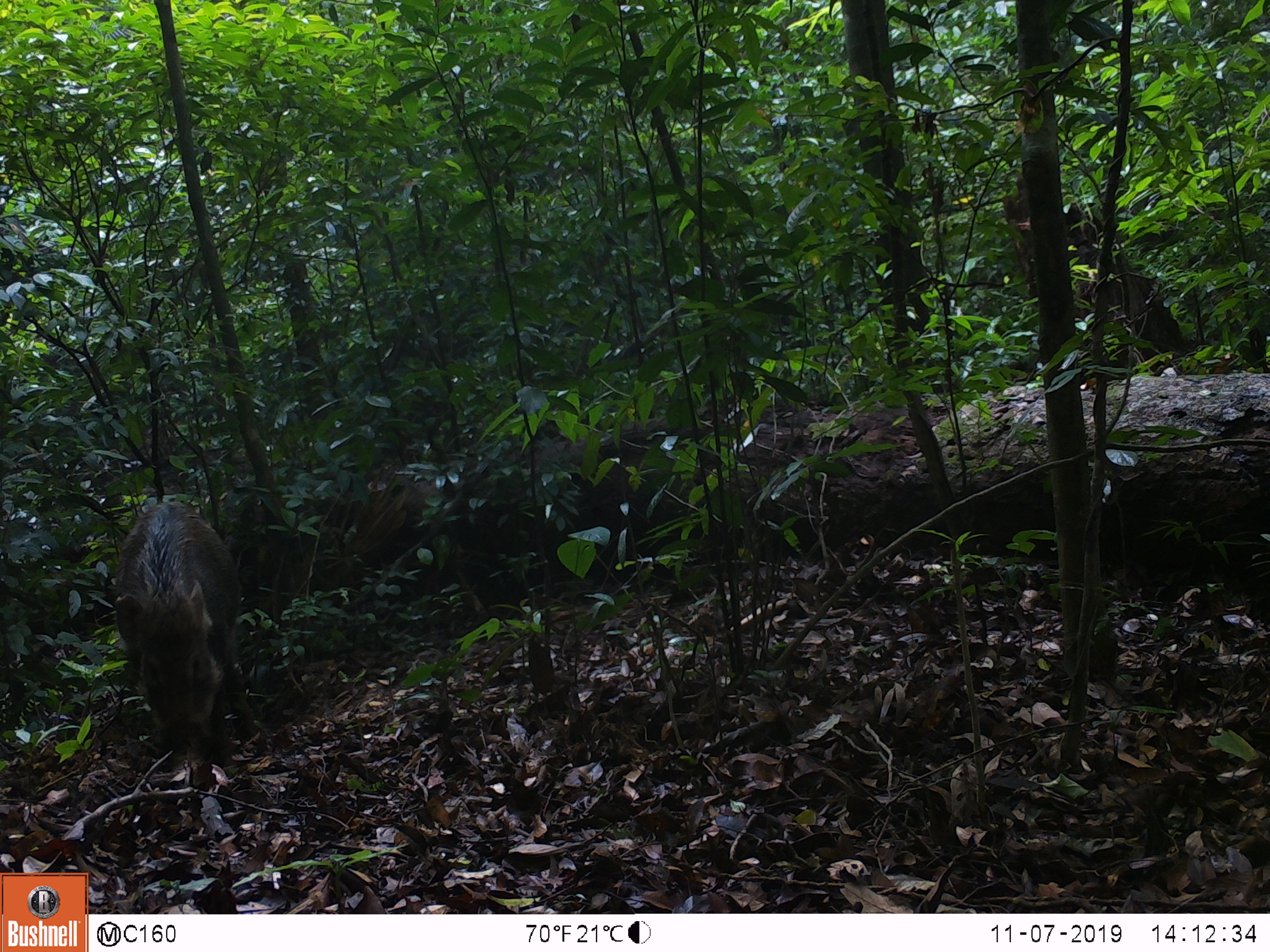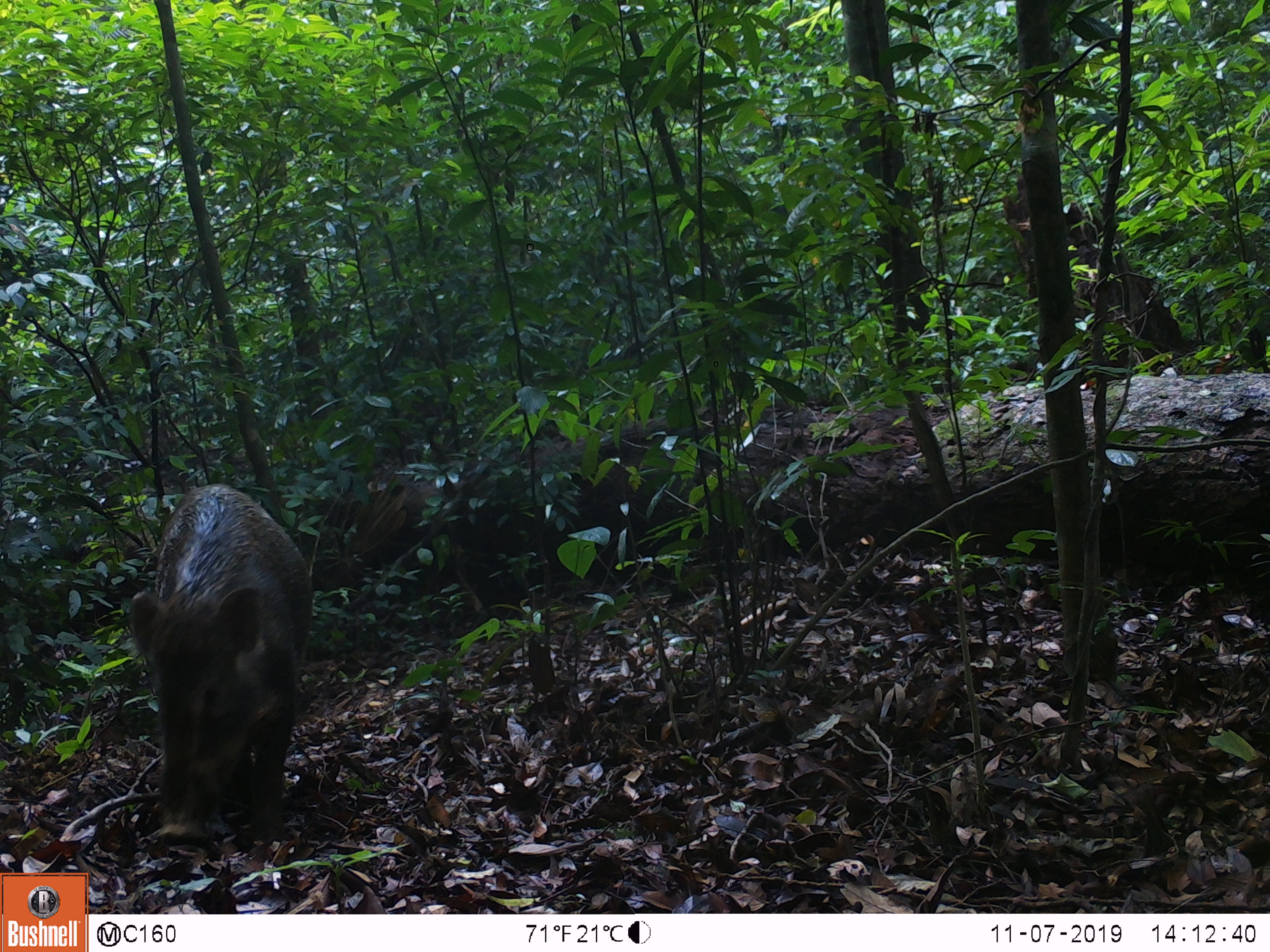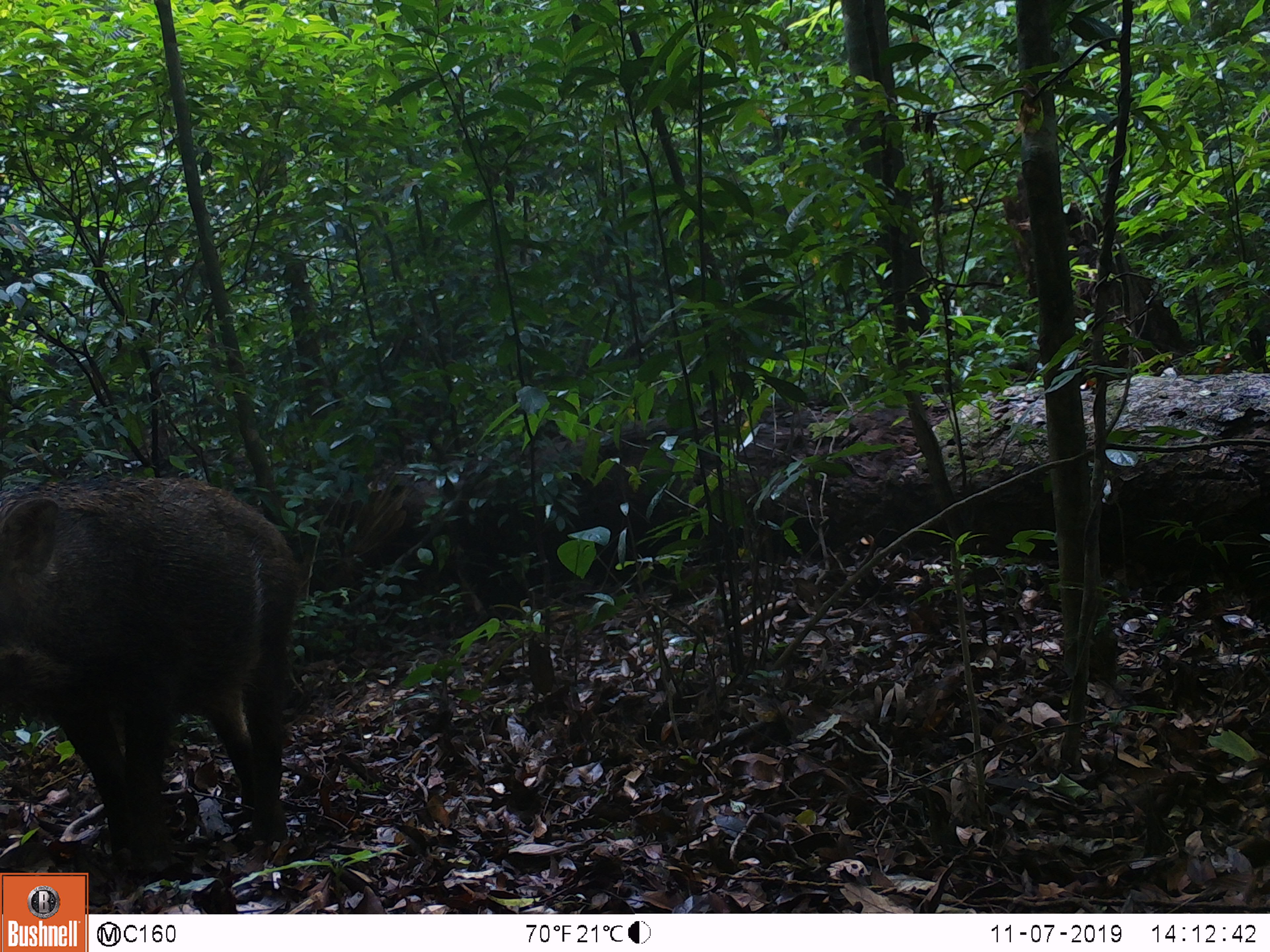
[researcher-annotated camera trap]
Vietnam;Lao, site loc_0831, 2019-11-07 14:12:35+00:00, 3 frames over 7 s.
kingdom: Animalia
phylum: Chordata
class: Mammalia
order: Artiodactyla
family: Suidae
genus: Sus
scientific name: Sus scrofa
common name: eurasian wild pig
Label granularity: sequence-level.